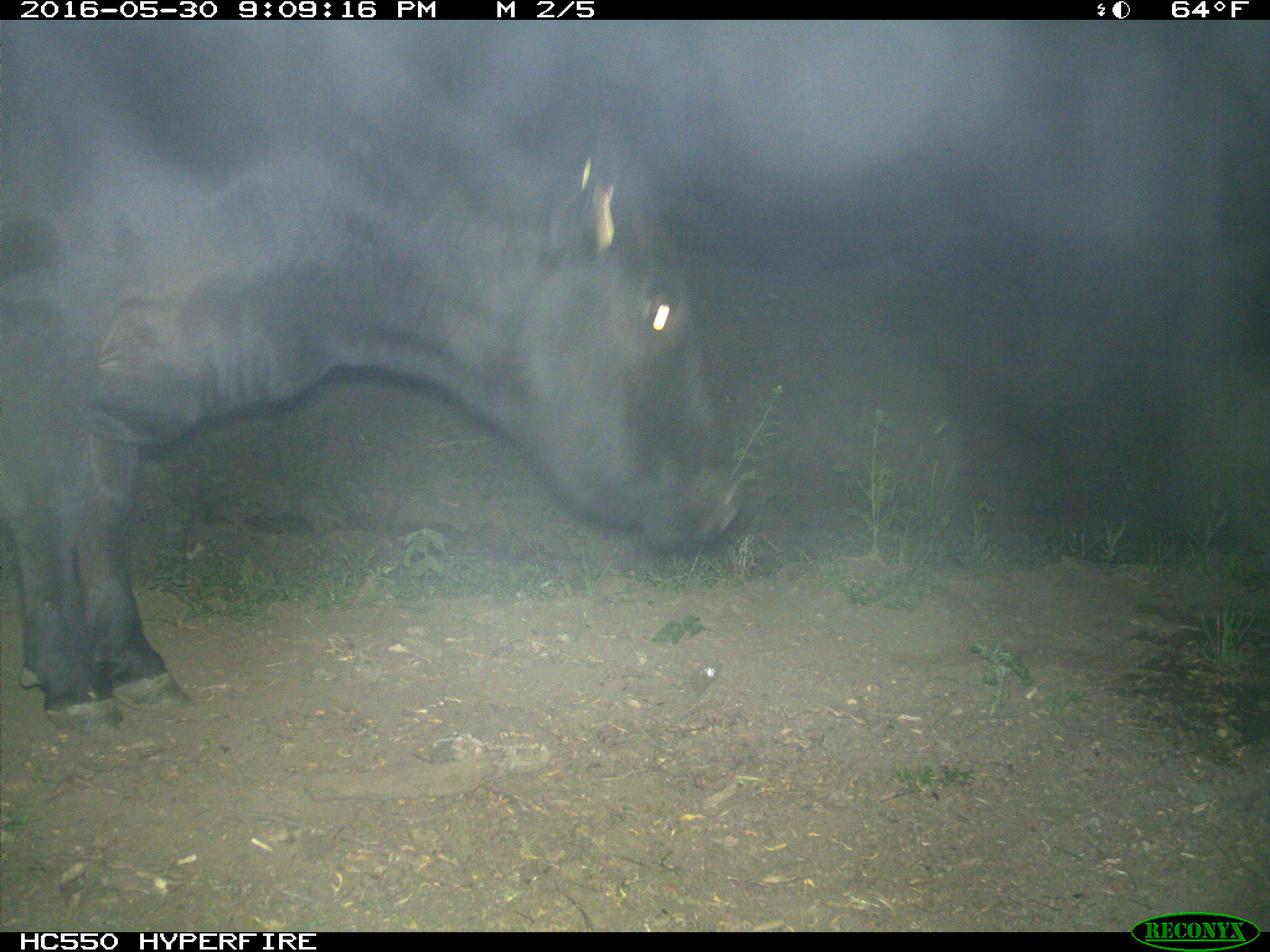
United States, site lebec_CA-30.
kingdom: Animalia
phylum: Chordata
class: Mammalia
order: Artiodactyla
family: Bovidae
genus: Bos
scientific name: Bos taurus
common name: domestic cow